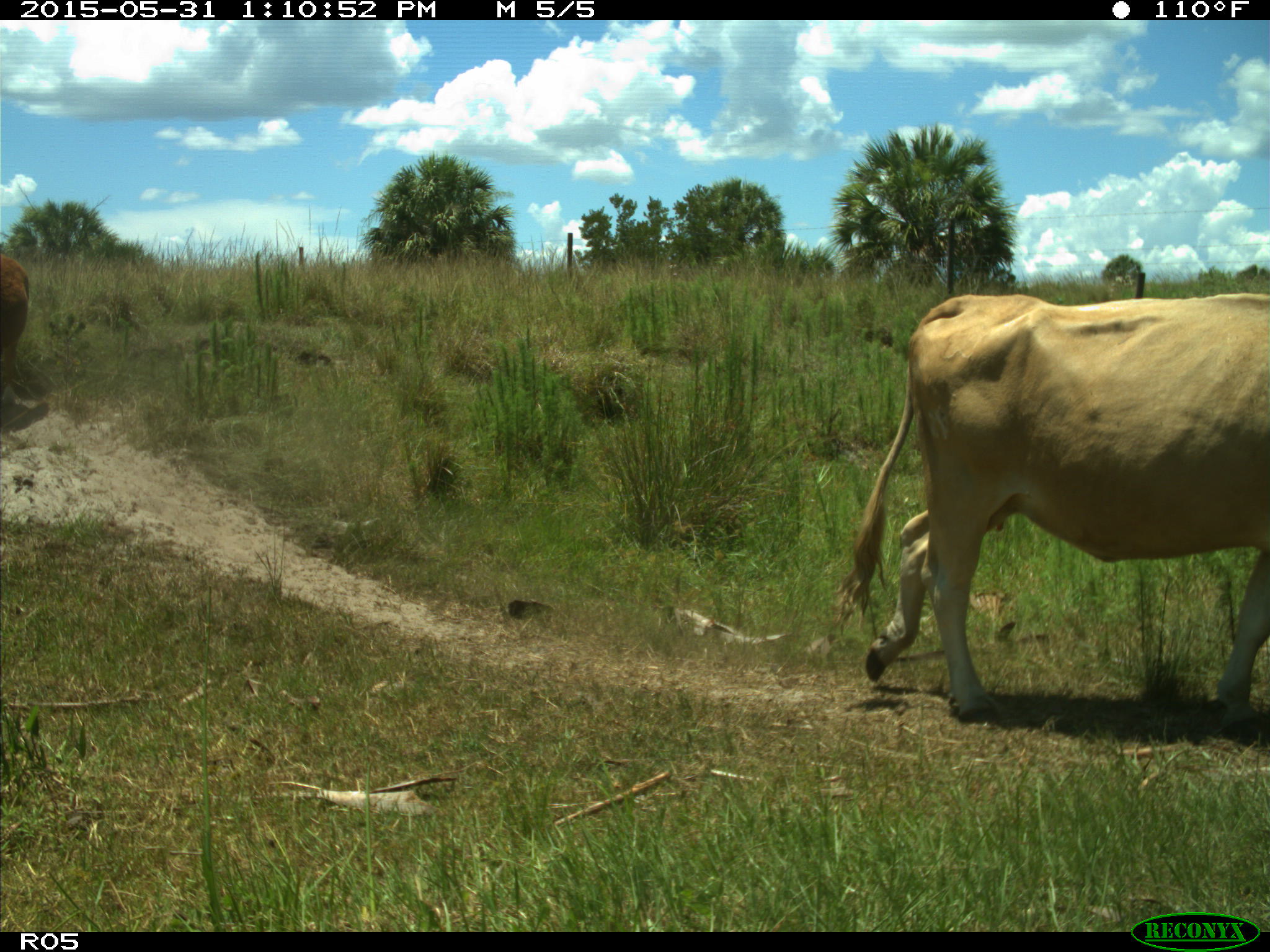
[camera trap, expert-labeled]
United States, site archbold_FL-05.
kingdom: Animalia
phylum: Chordata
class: Mammalia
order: Artiodactyla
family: Bovidae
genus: Bos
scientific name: Bos taurus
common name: domestic cow